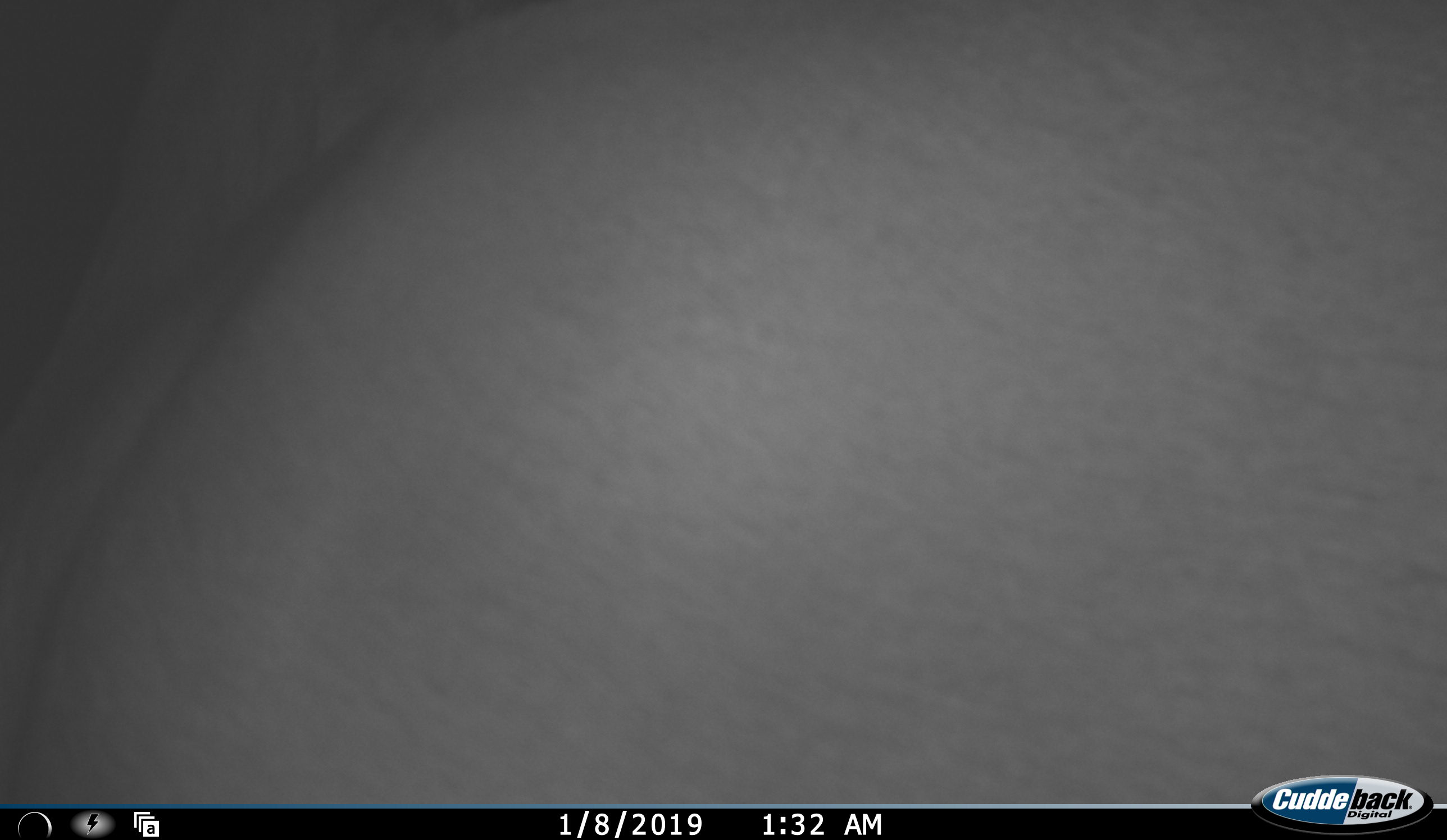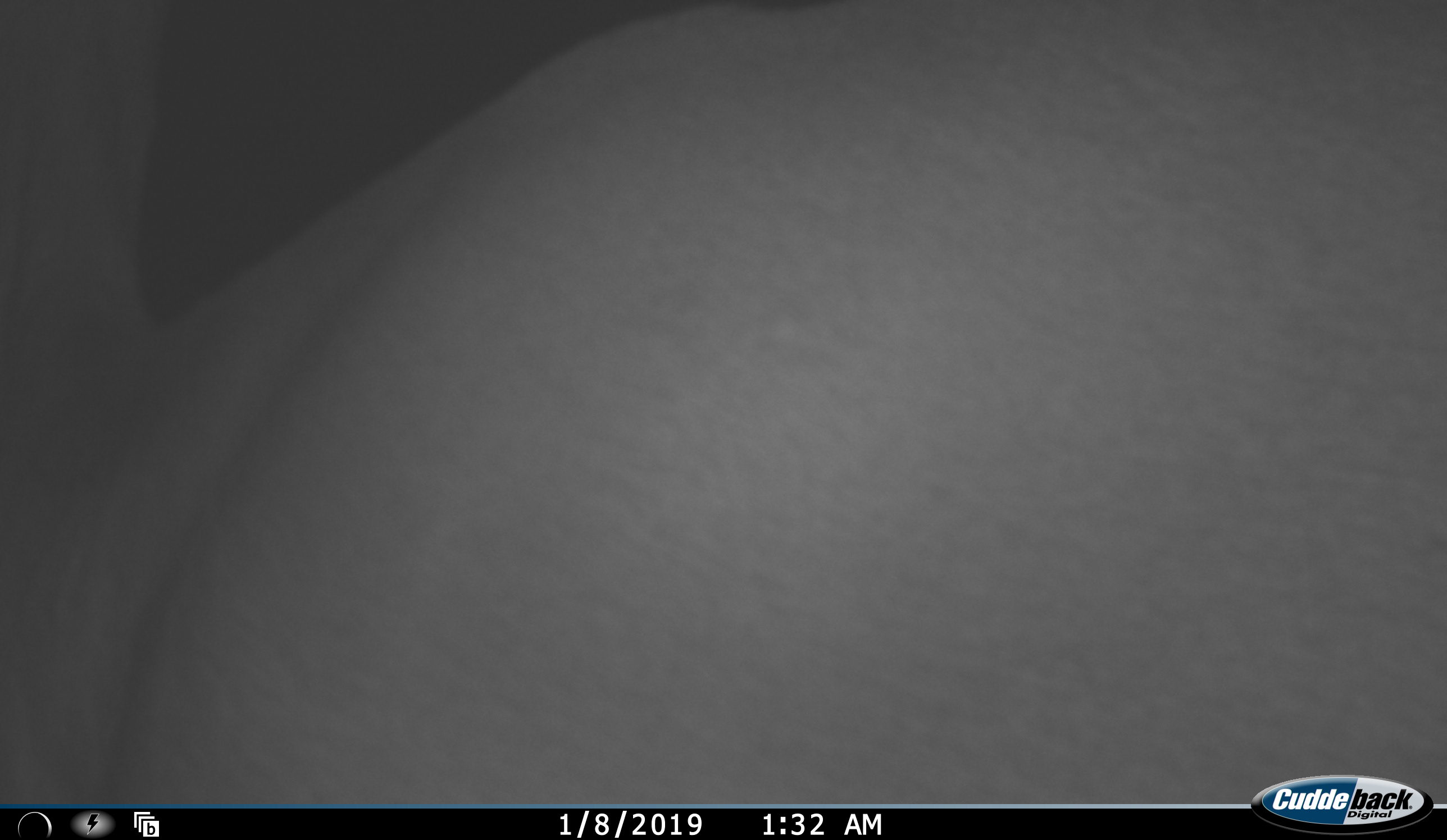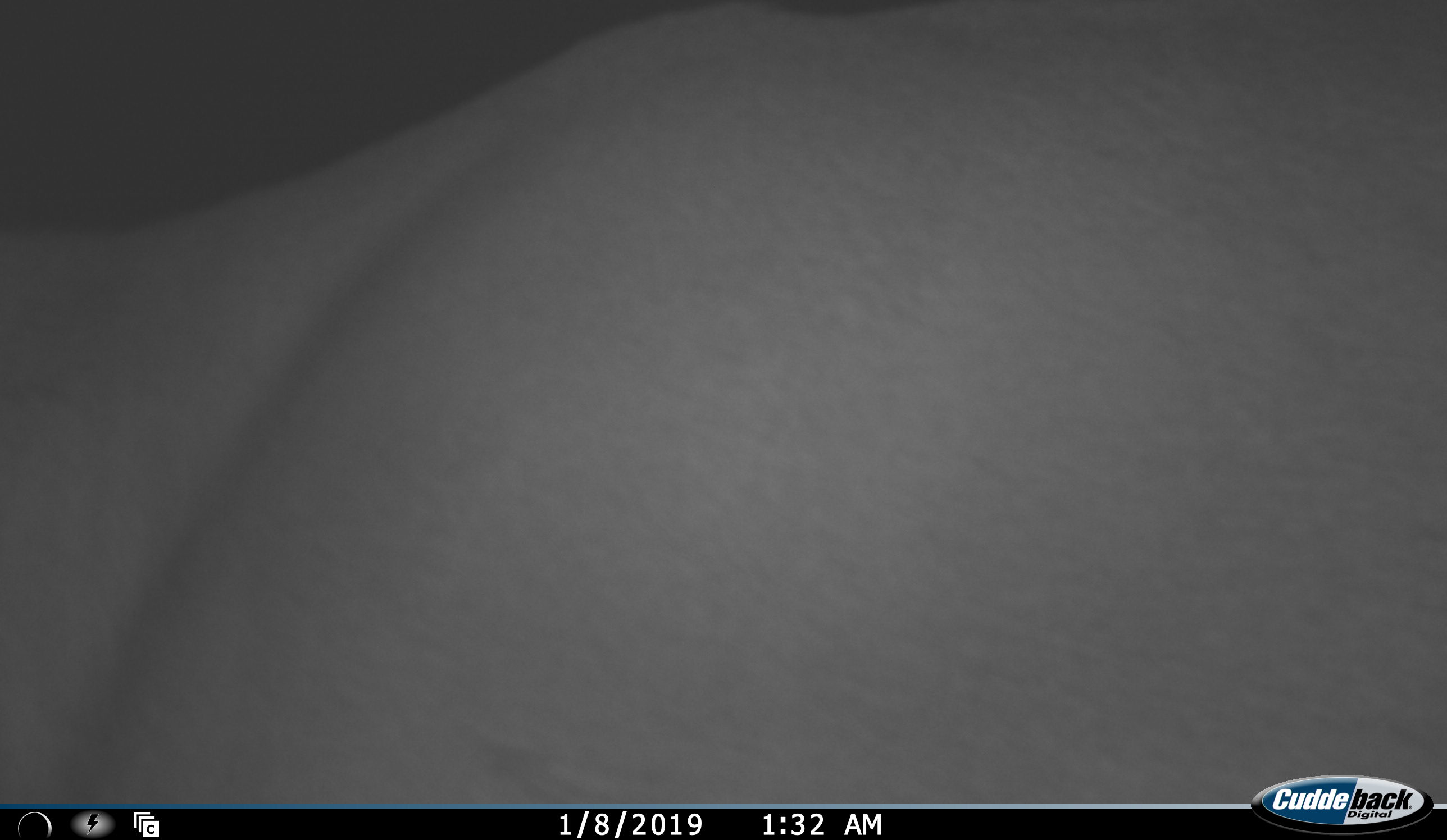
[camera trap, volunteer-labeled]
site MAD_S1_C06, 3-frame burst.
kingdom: Animalia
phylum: Chordata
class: Mammalia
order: Proboscidea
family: Elephantidae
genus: Loxodonta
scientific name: Loxodonta africana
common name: african bush elephant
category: elephant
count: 1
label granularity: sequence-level